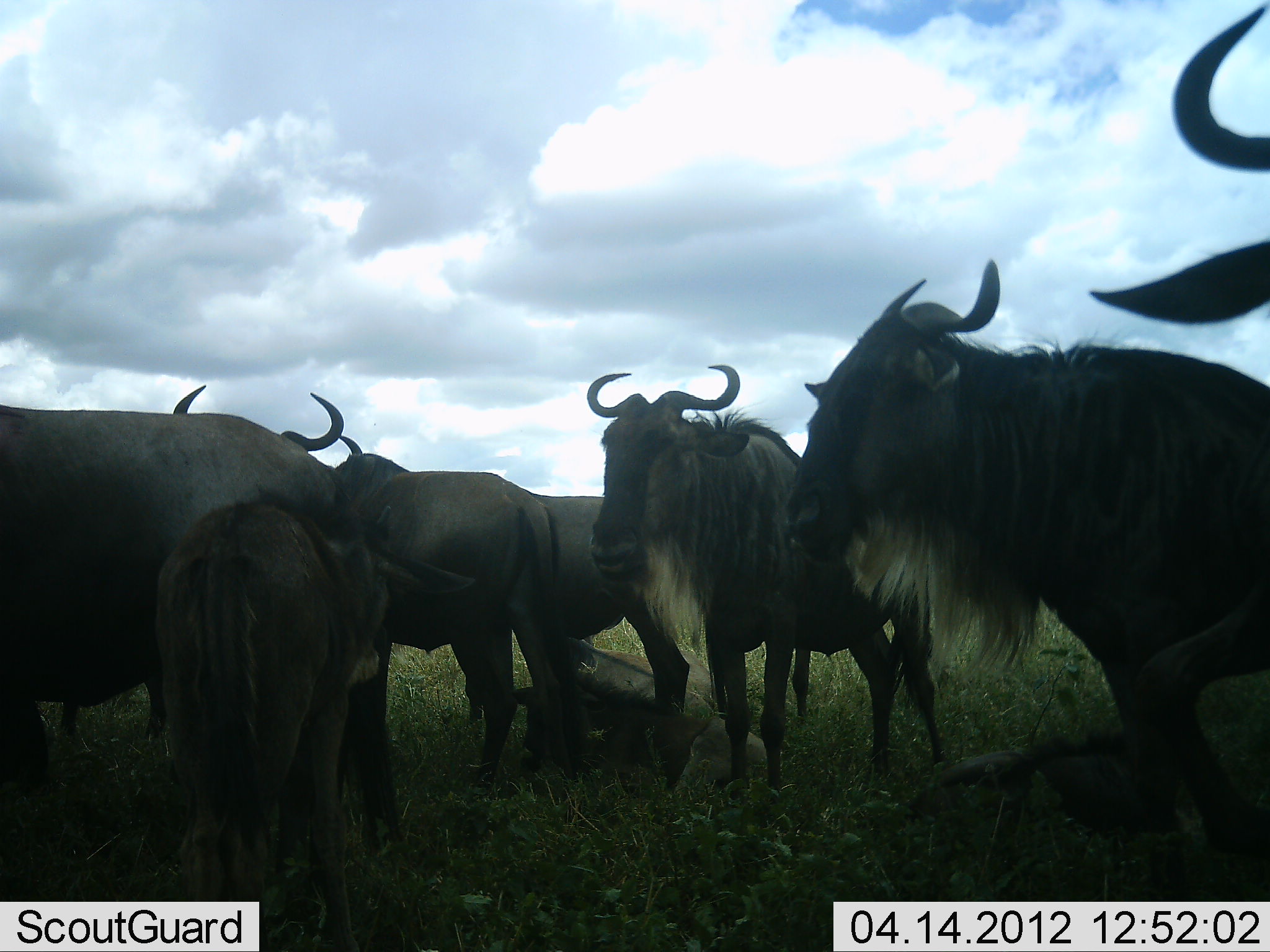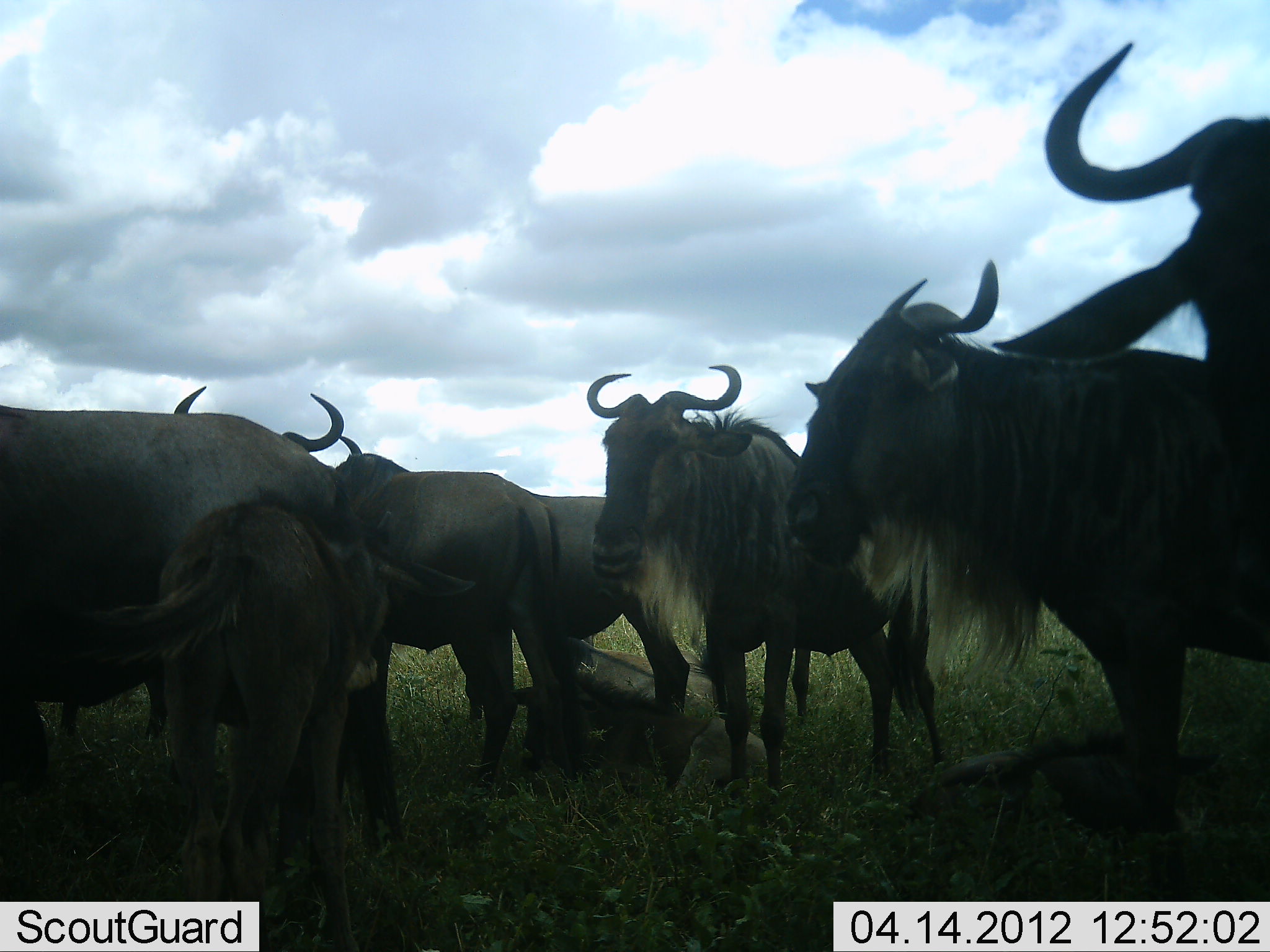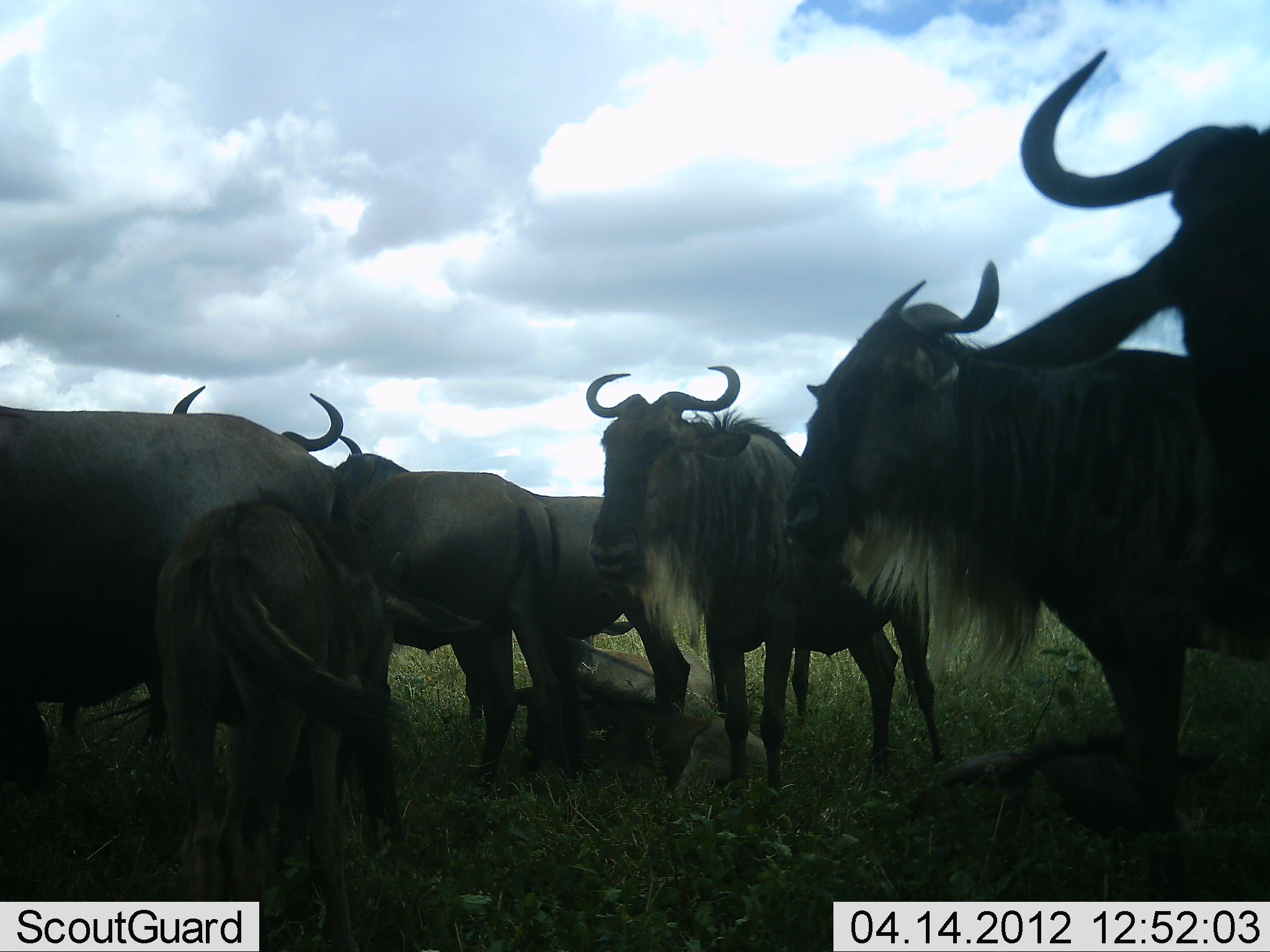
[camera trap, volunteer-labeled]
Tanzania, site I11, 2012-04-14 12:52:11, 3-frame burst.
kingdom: Animalia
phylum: Chordata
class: Mammalia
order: Artiodactyla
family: Bovidae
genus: Connochaetes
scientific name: Connochaetes taurinus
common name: blue wildebeest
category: wildebeest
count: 7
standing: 92%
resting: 28%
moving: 4%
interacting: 8%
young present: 84%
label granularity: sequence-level